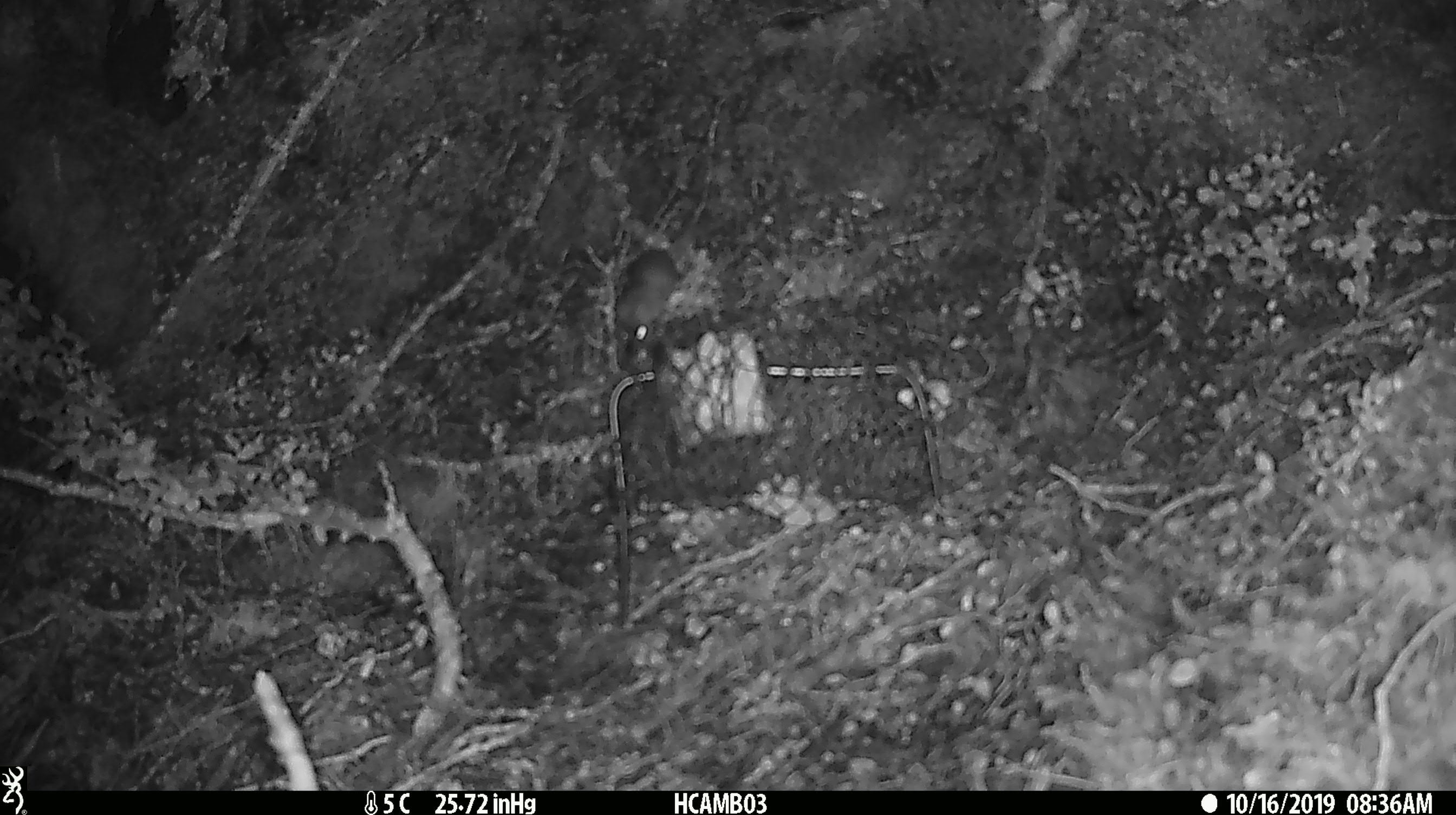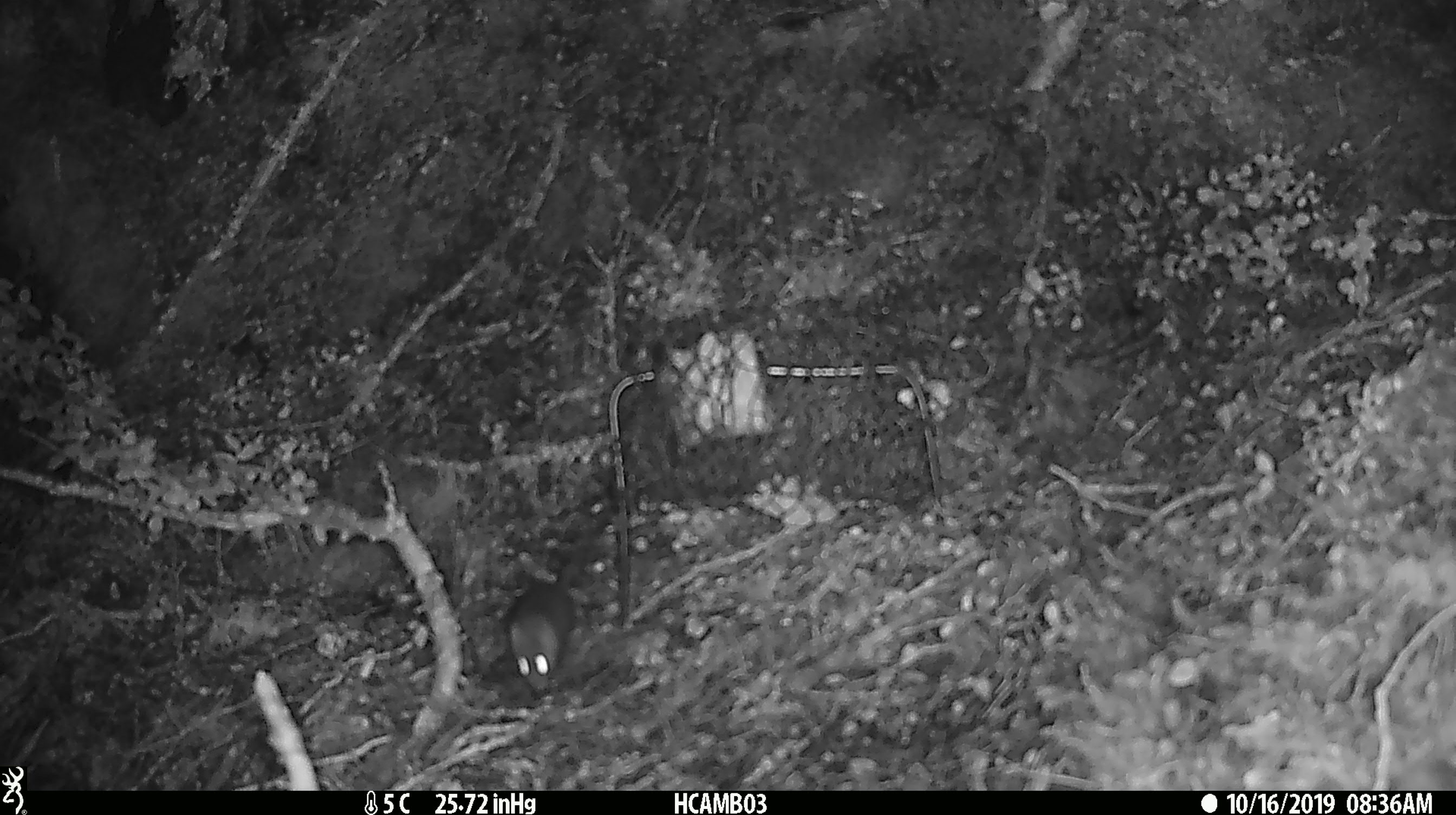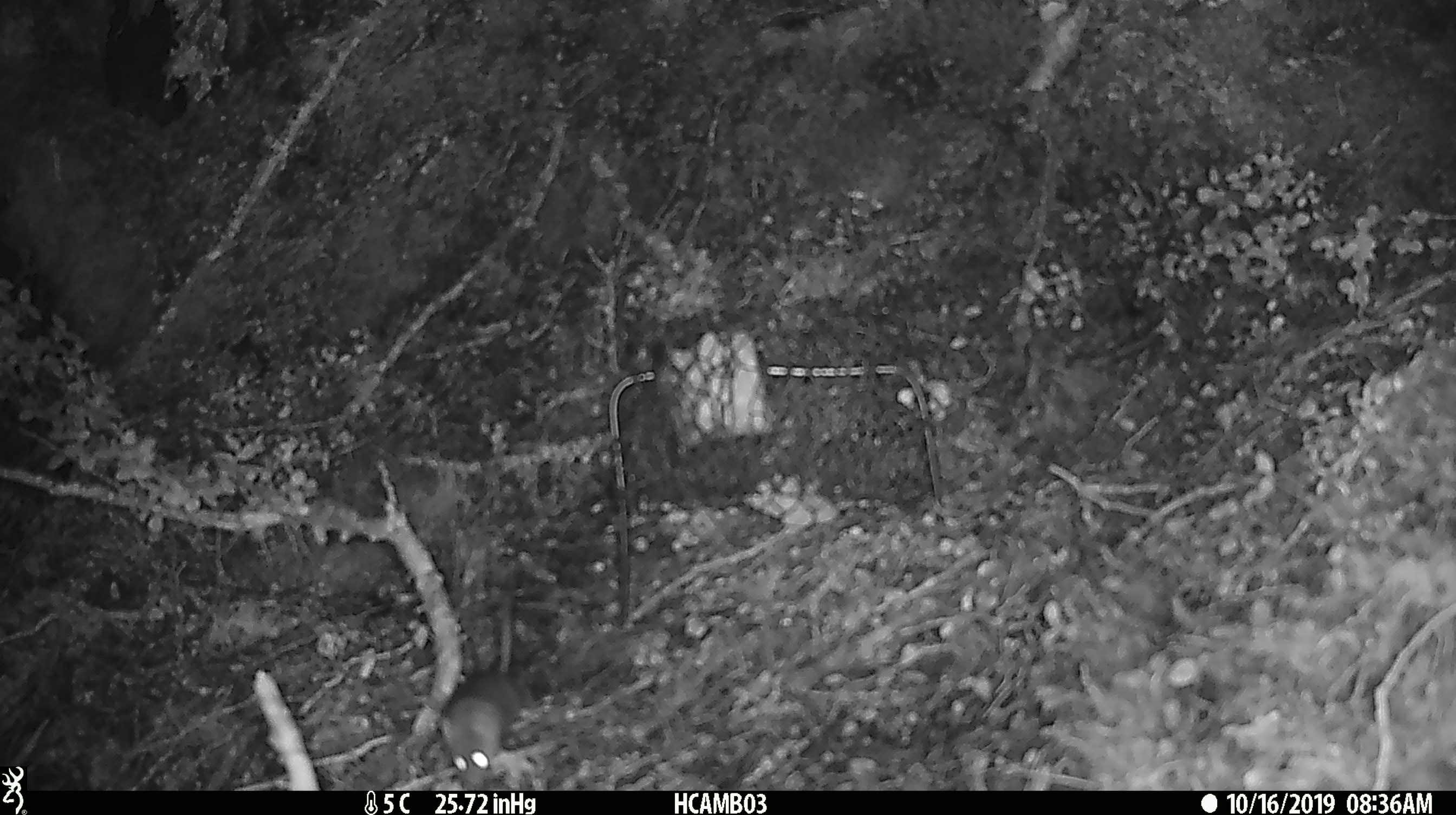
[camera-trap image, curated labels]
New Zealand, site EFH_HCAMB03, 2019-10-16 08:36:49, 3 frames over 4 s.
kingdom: Animalia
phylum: Chordata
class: Mammalia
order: Rodentia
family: Muridae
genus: Mus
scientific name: Mus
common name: mouse